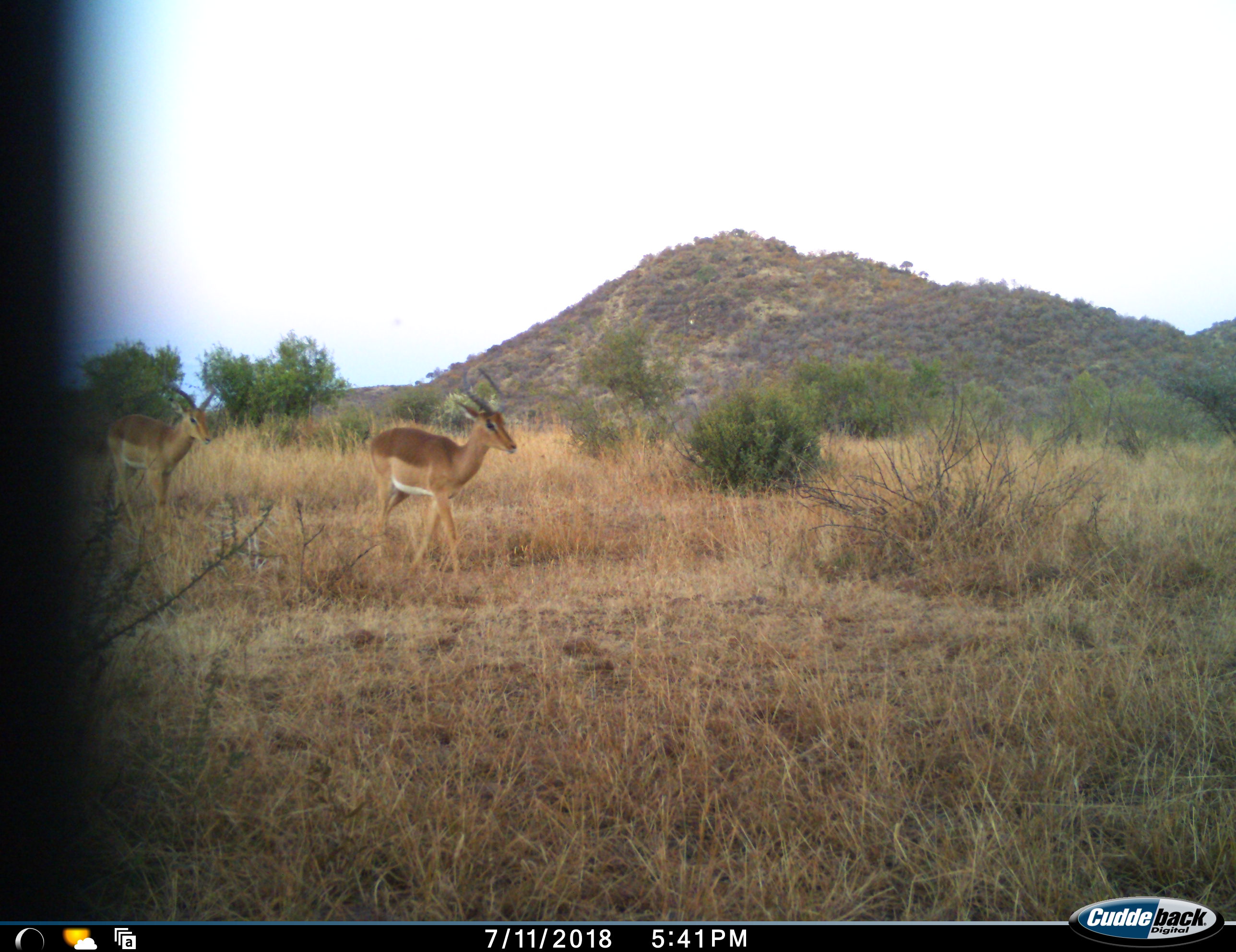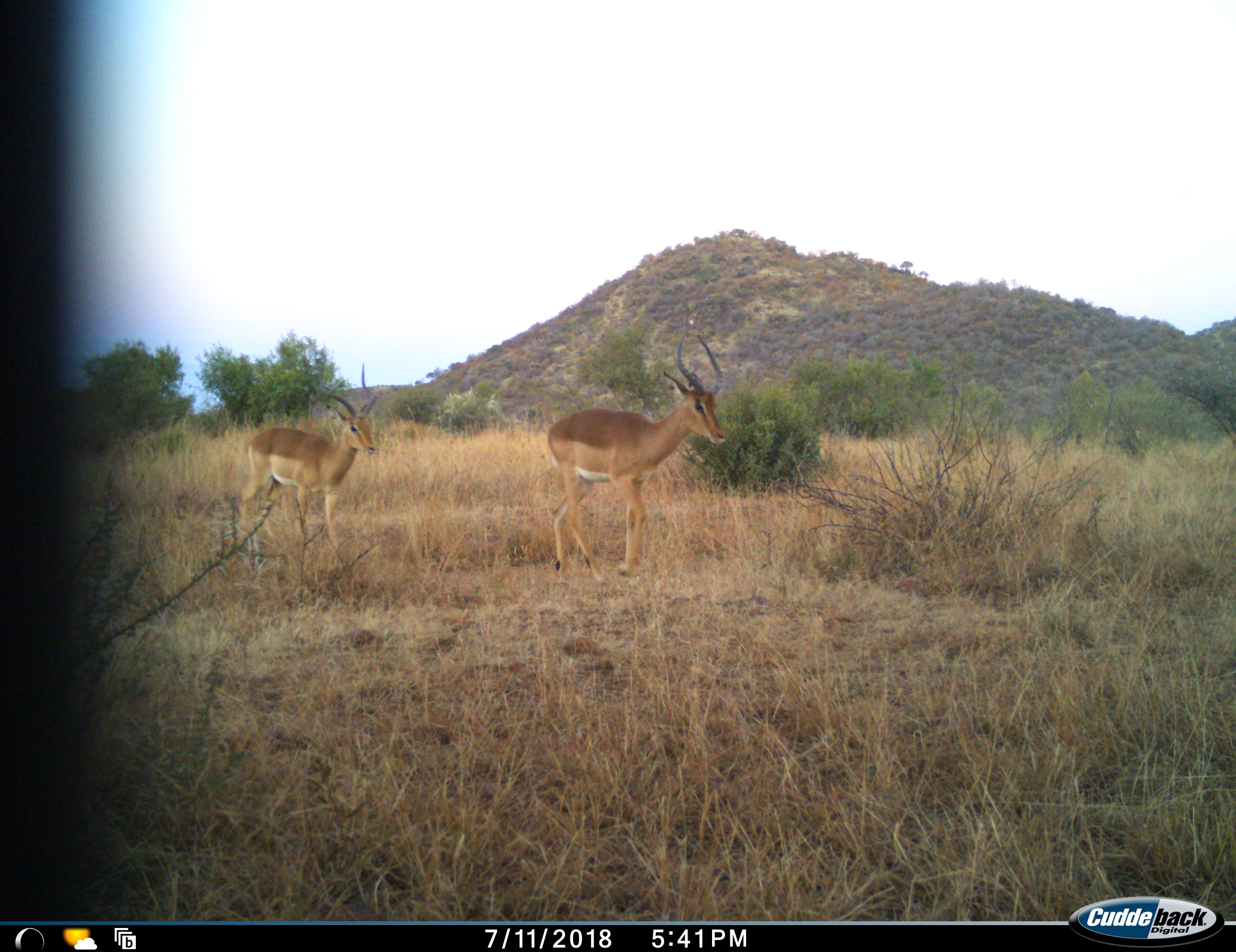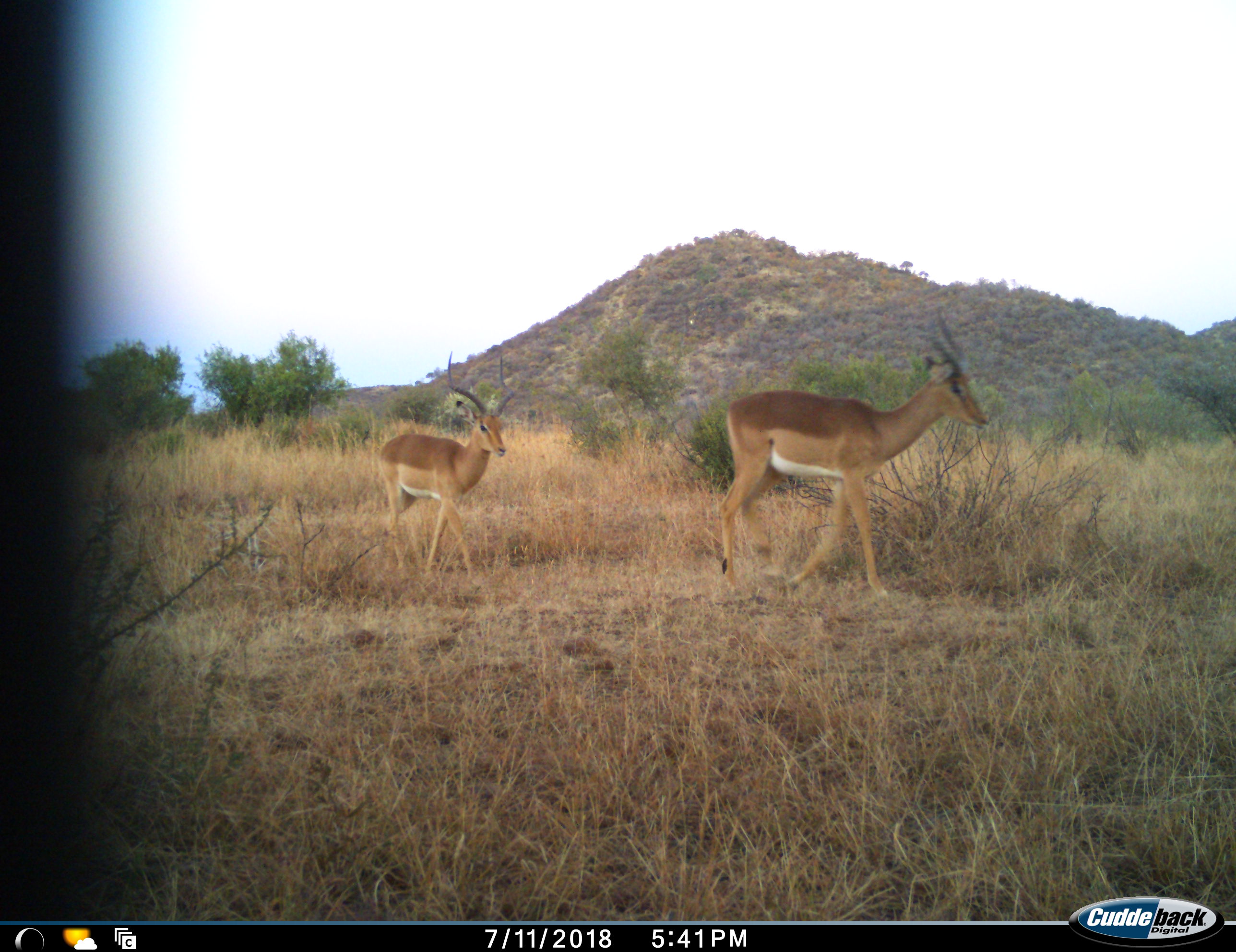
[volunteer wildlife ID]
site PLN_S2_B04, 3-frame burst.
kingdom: Animalia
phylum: Chordata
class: Mammalia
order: Artiodactyla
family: Bovidae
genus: Aepyceros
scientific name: Aepyceros melampus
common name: impala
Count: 2.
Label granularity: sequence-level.